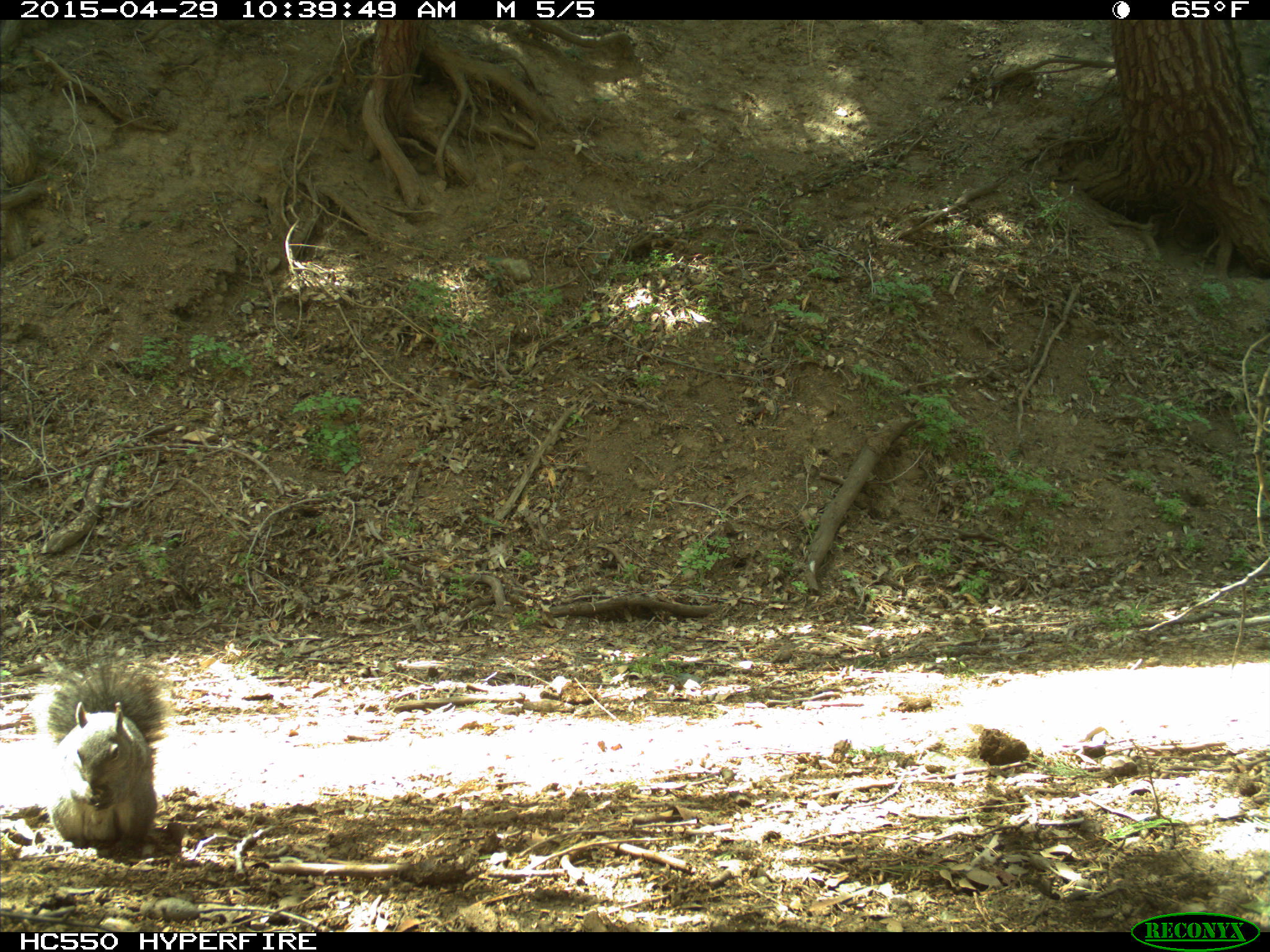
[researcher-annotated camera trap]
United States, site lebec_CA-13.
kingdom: Animalia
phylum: Chordata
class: Mammalia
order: Rodentia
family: Sciuridae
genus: Sciurus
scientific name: Sciurus carolinensis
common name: eastern gray squirrel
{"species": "Sciurus carolinensis (eastern gray squirrel)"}